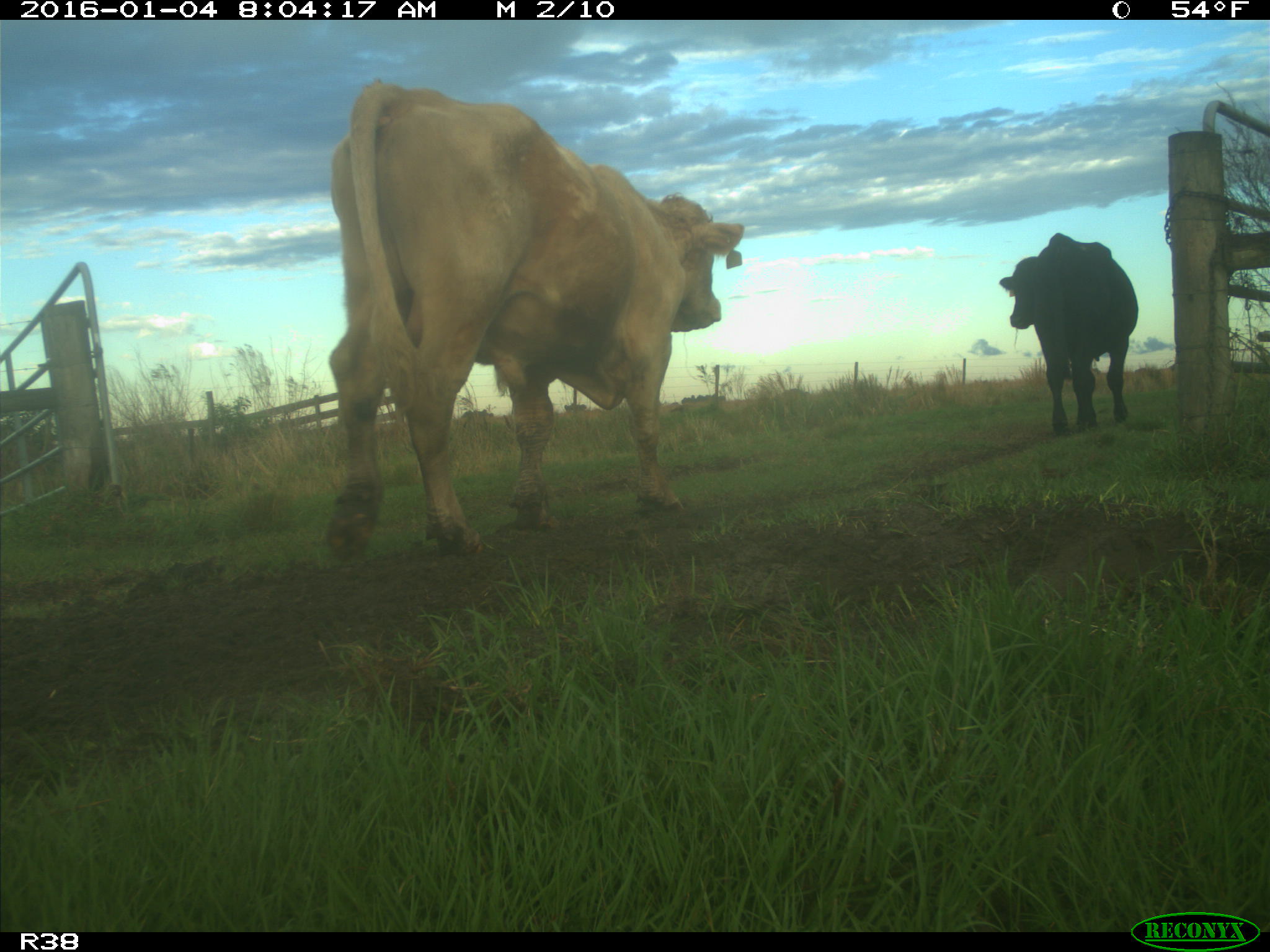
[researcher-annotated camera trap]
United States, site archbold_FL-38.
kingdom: Animalia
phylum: Chordata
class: Mammalia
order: Artiodactyla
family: Bovidae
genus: Bos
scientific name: Bos taurus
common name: domestic cow